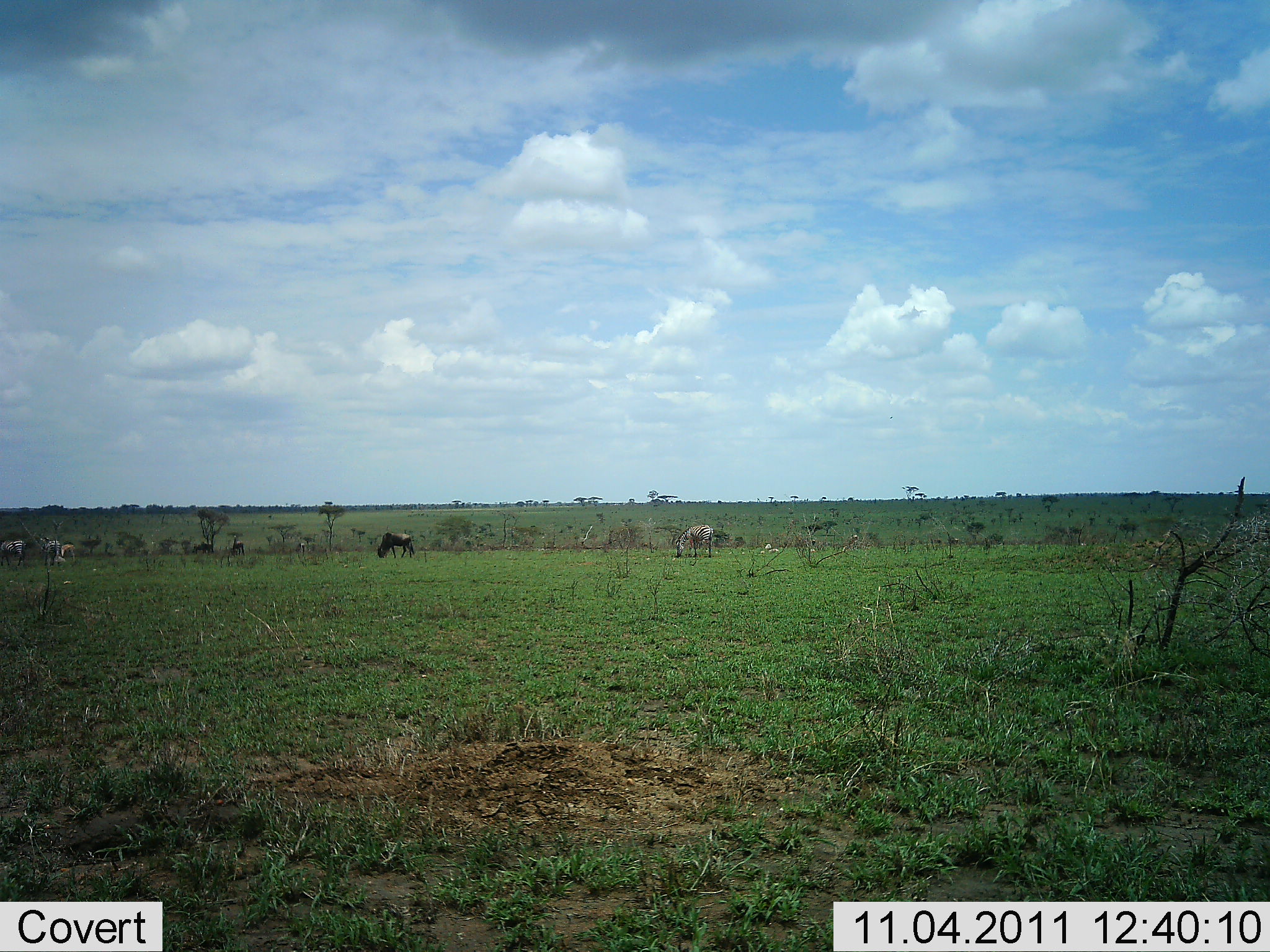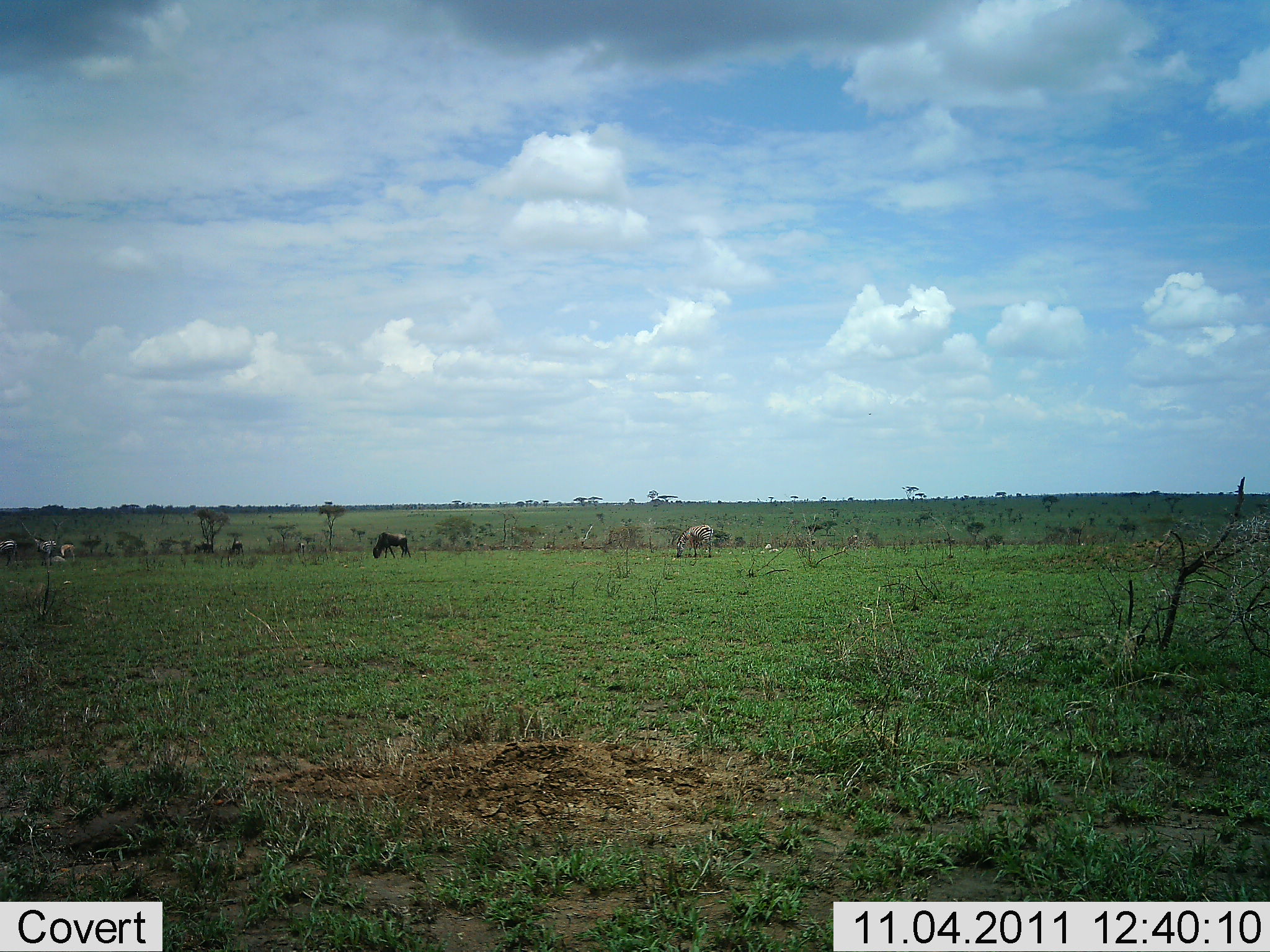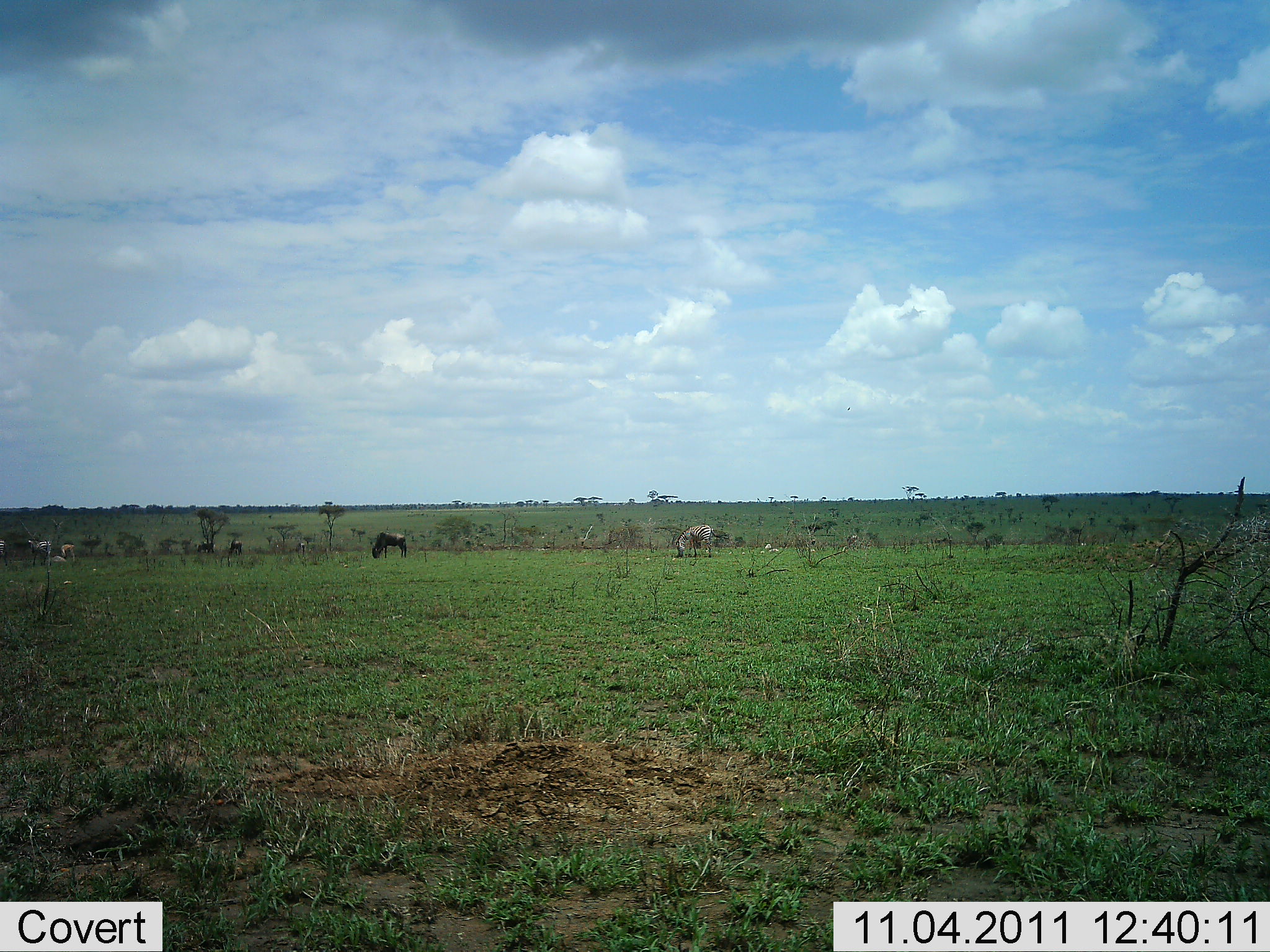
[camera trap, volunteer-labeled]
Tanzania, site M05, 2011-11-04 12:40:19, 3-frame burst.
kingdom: Animalia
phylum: Chordata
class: Mammalia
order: Artiodactyla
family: Bovidae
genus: Connochaetes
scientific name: Connochaetes taurinus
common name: blue wildebeest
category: wildebeest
Wildebeest (blue wildebeest) (Connochaetes taurinus), count 3. Behavior (volunteer vote fractions): standing 16%, resting 0%, moving 26%, interacting 0%. Young present (vote fraction): 0%. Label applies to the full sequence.